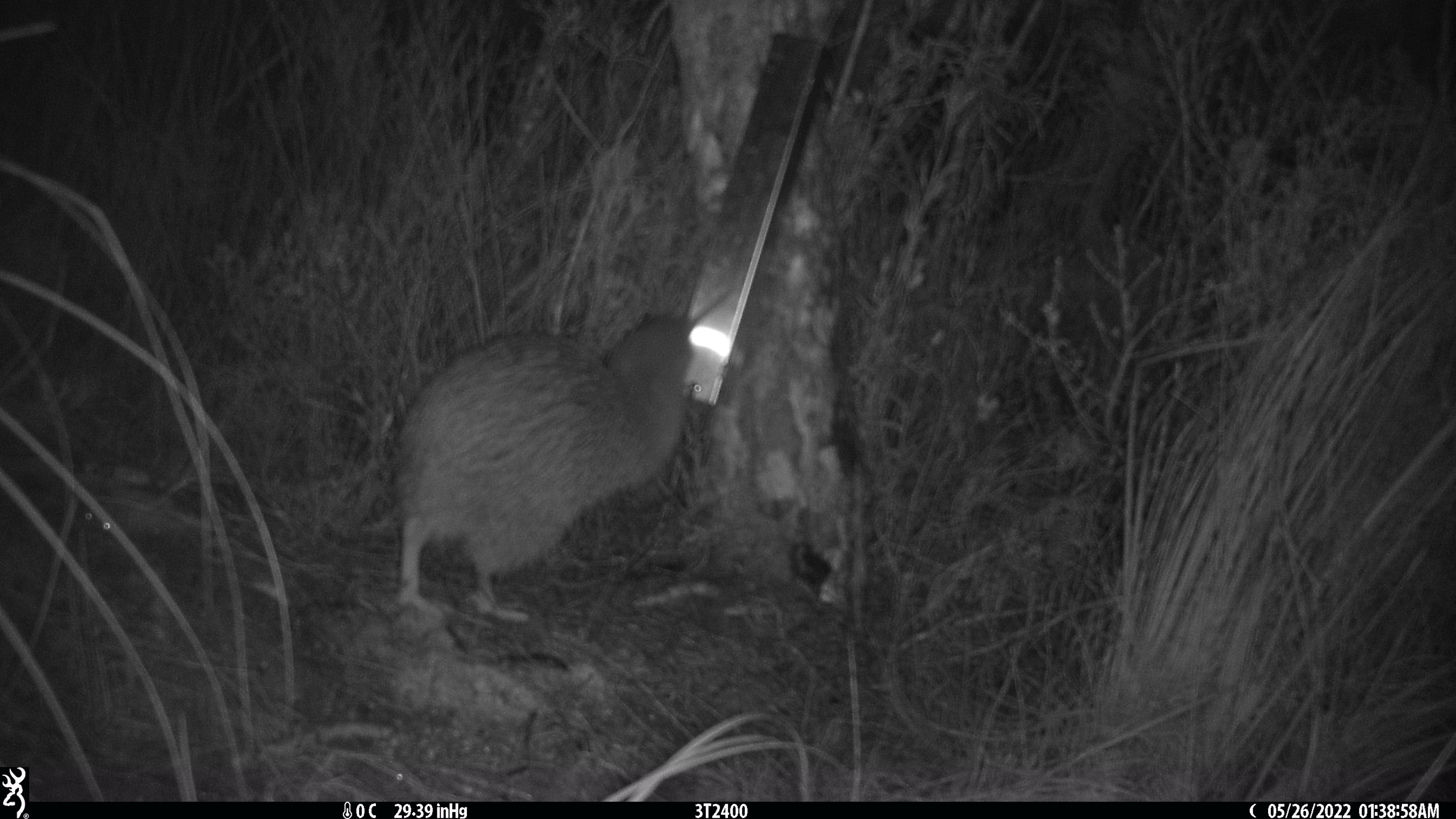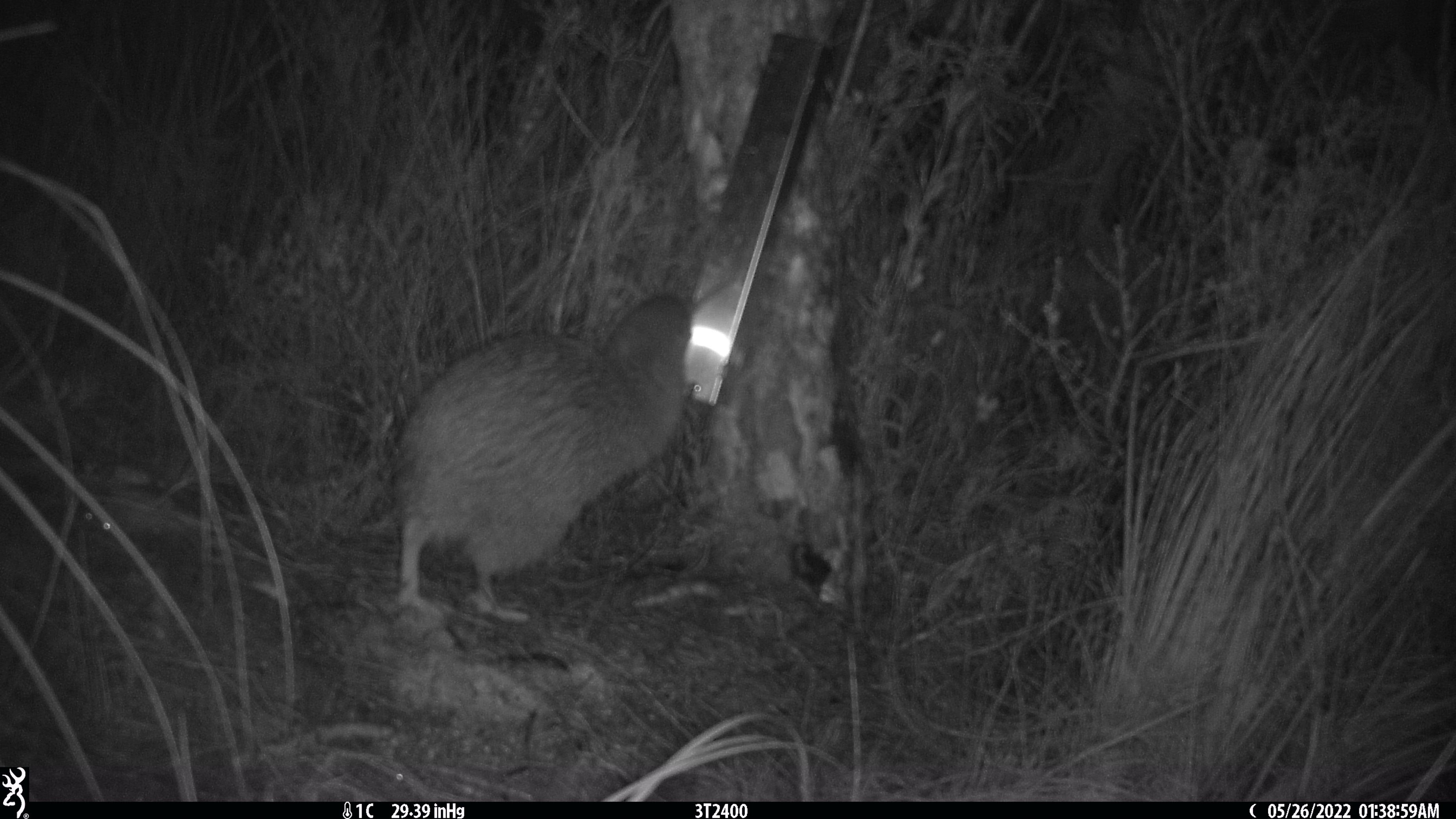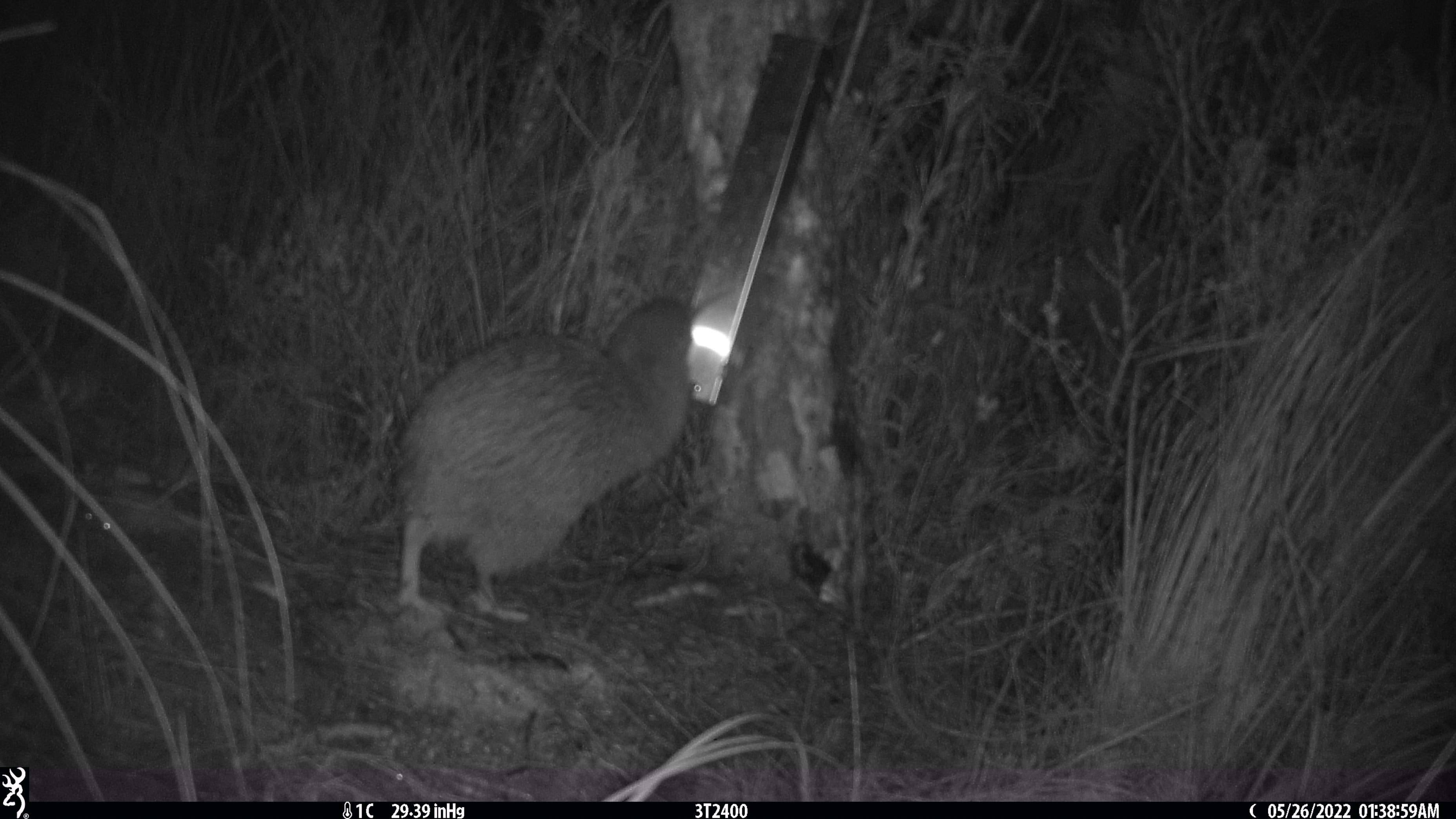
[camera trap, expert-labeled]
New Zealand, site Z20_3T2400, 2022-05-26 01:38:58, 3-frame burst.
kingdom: Animalia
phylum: Chordata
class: Aves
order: Apterygiformes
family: Apterygidae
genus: Apteryx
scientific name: Apteryx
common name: kiwi